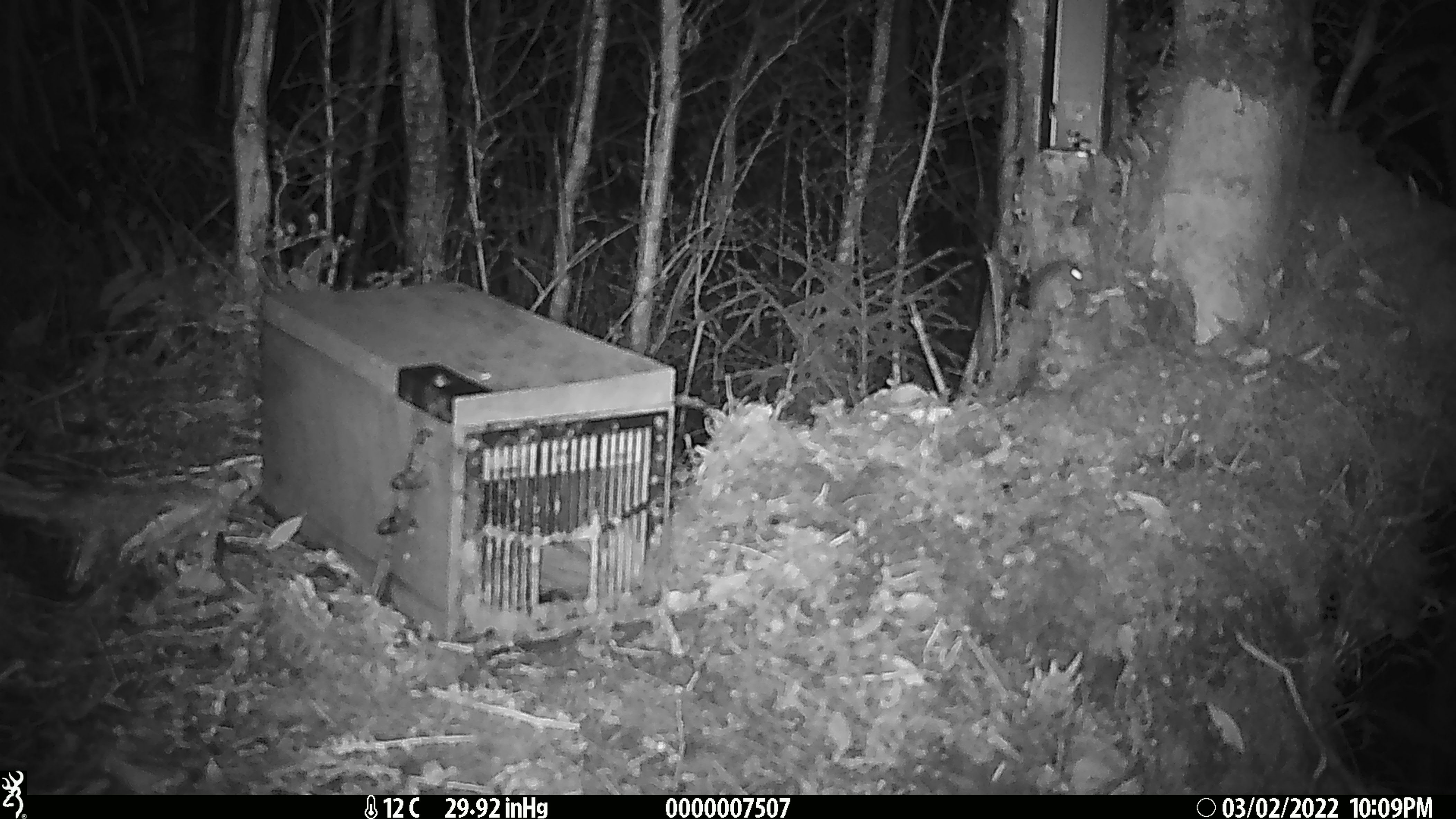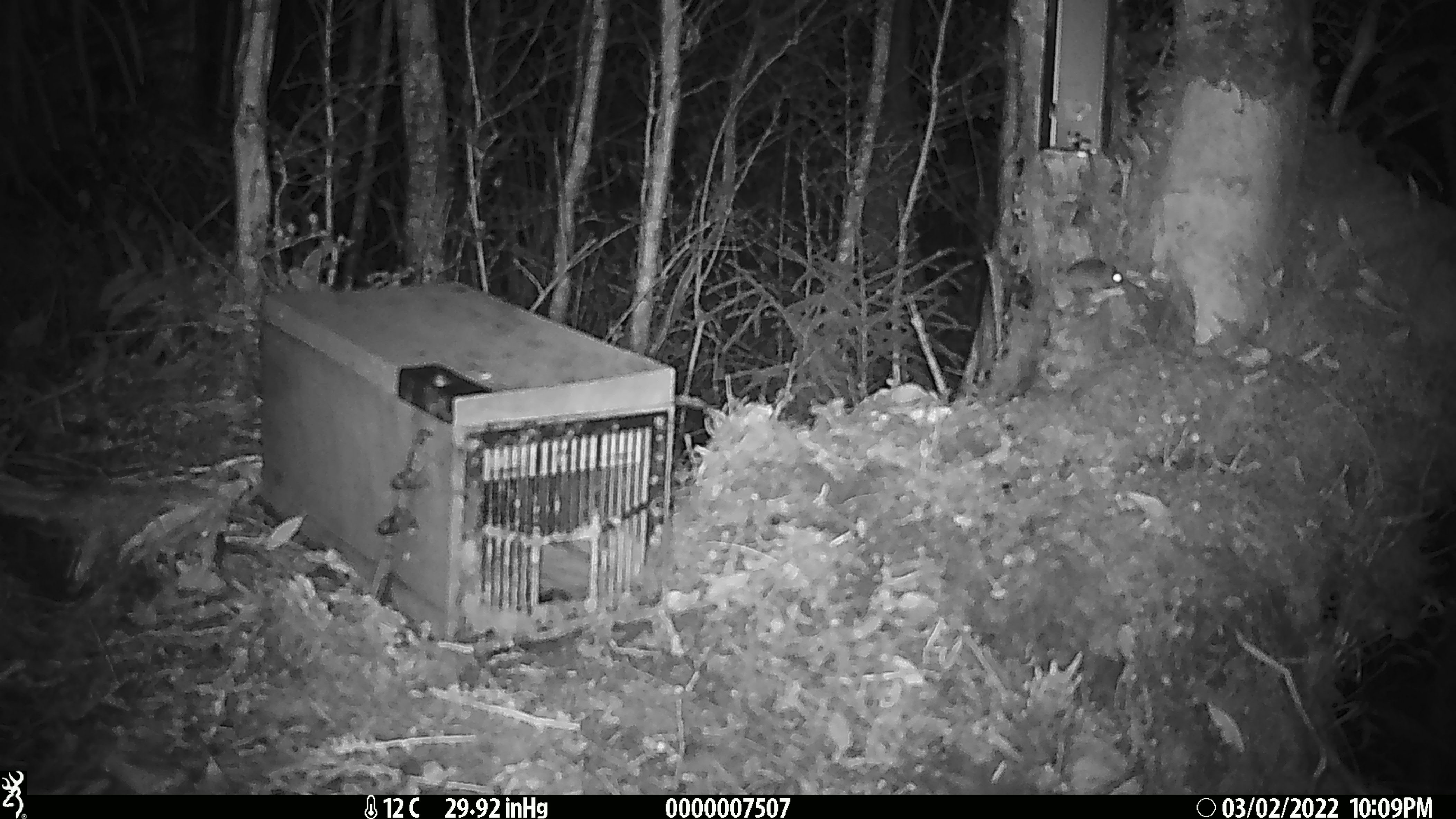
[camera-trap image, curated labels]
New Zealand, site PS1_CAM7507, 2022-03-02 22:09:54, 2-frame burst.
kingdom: Animalia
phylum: Chordata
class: Mammalia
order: Rodentia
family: Muridae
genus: Mus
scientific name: Mus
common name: mouse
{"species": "mouse (Mus)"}